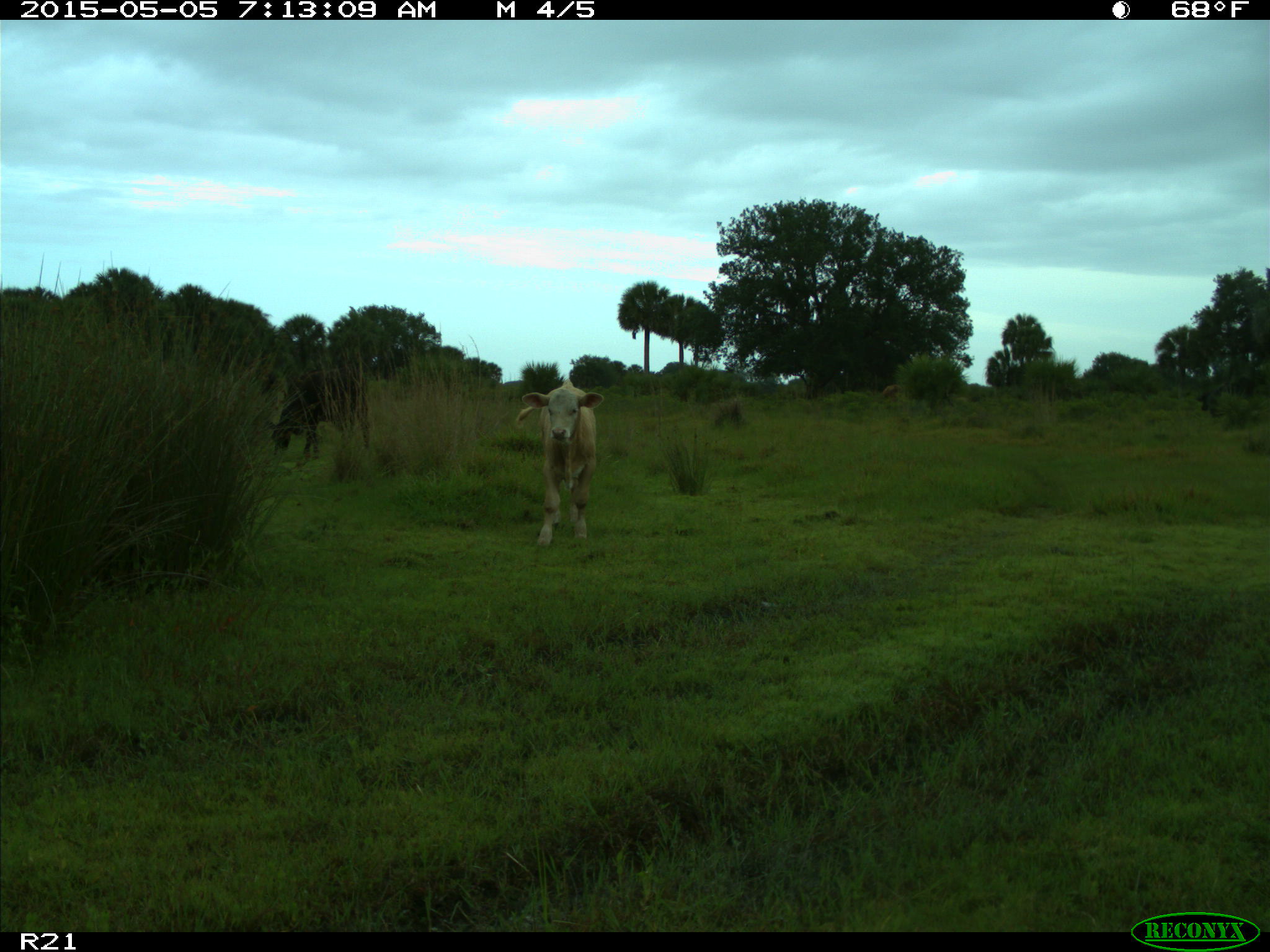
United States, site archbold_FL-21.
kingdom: Animalia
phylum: Chordata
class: Mammalia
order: Artiodactyla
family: Bovidae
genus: Bos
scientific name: Bos taurus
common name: domestic cow